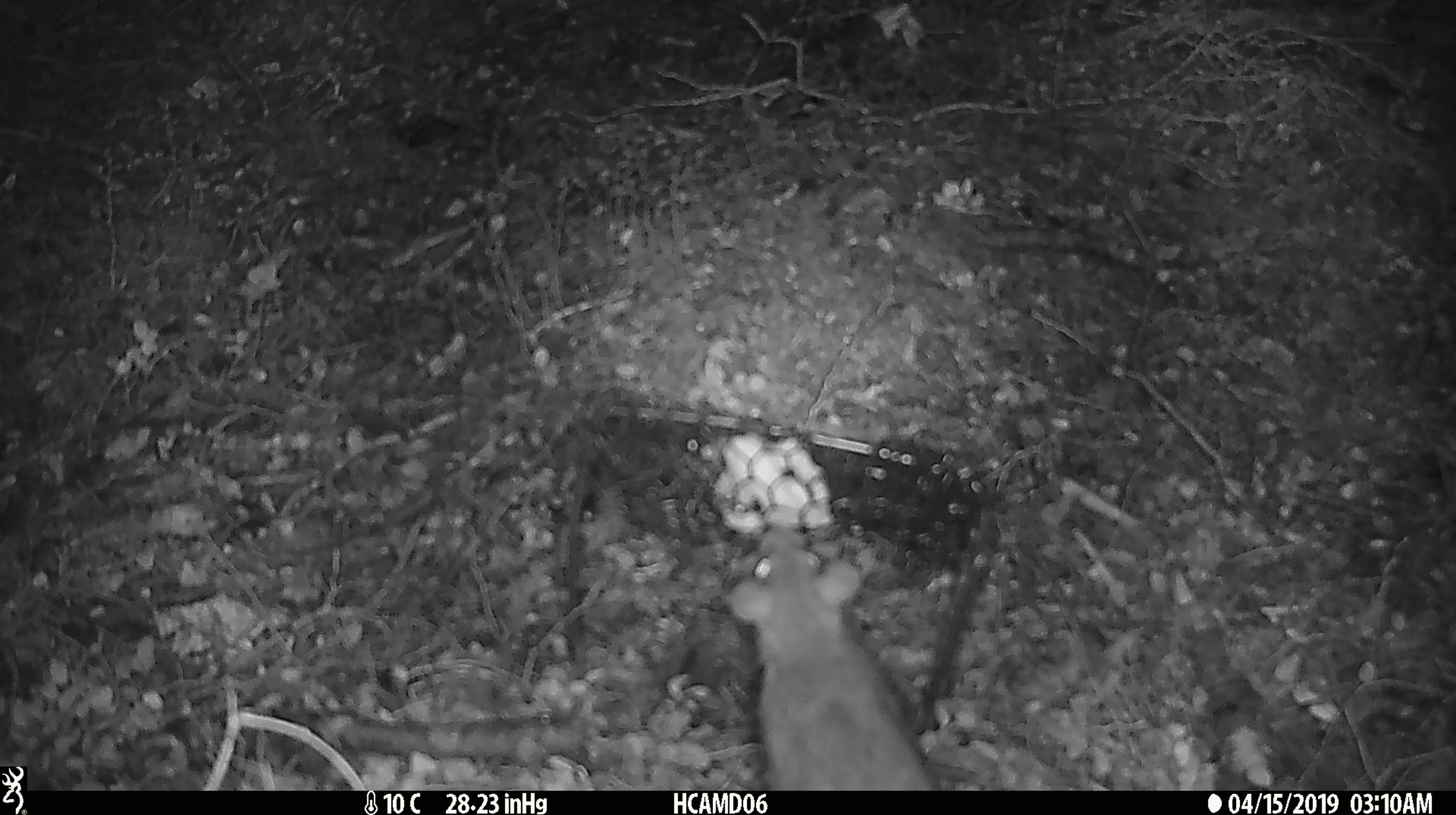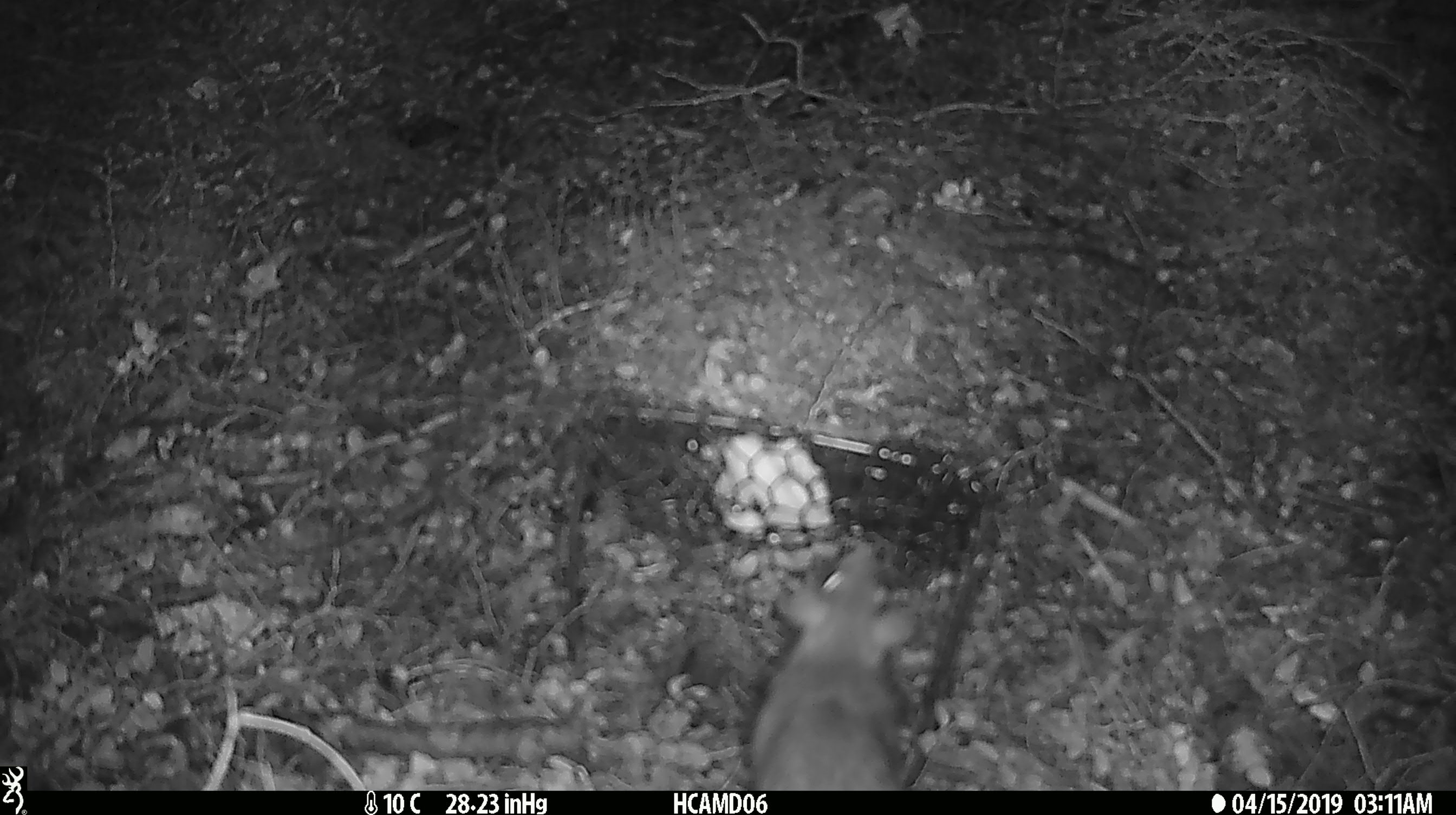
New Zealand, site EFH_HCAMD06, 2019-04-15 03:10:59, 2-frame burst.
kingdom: Animalia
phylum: Chordata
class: Mammalia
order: Rodentia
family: Muridae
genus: Rattus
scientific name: Rattus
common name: rat